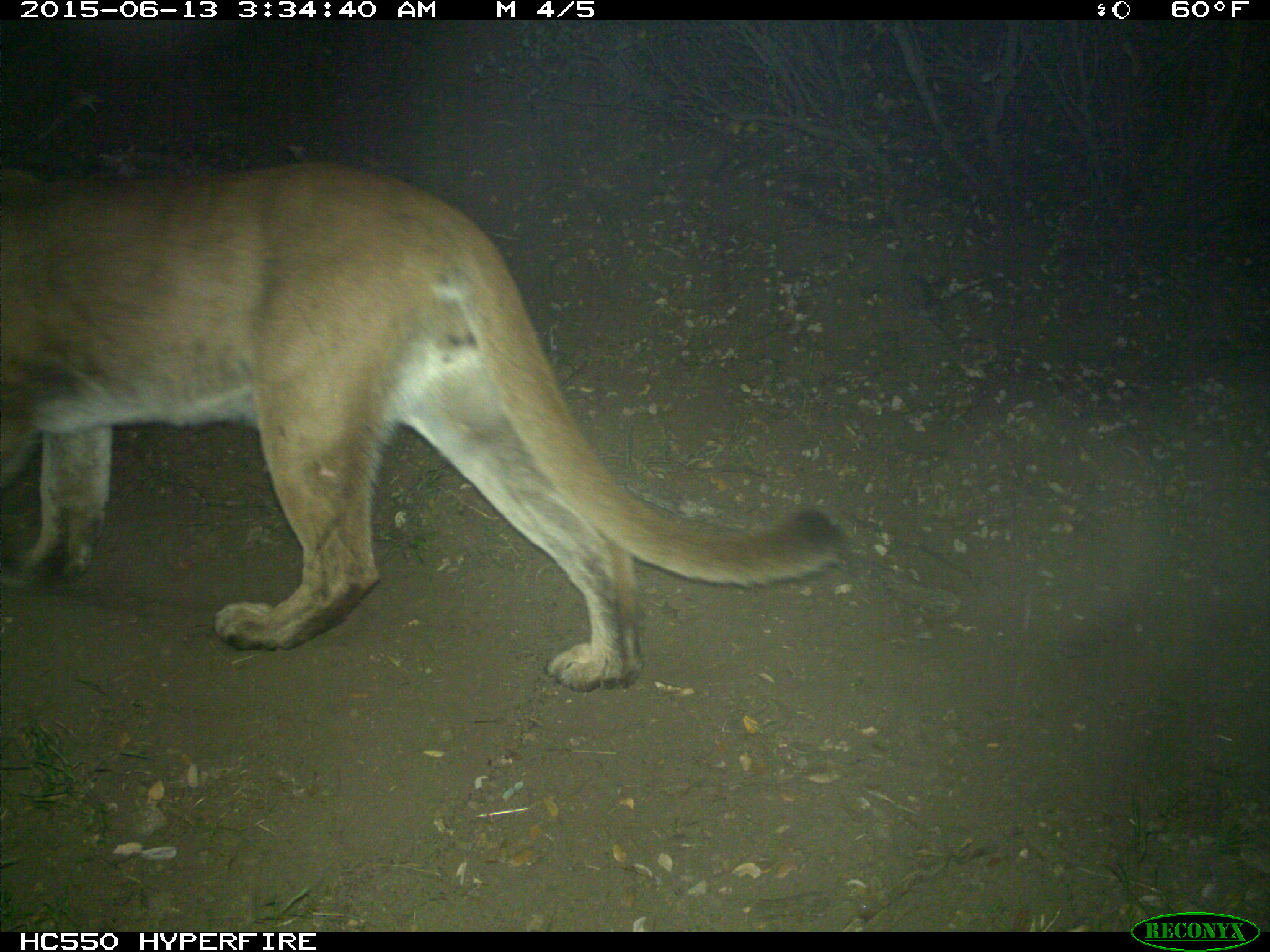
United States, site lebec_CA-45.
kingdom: Animalia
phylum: Chordata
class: Mammalia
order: Carnivora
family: Felidae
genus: Puma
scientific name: Puma concolor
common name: mountain lion